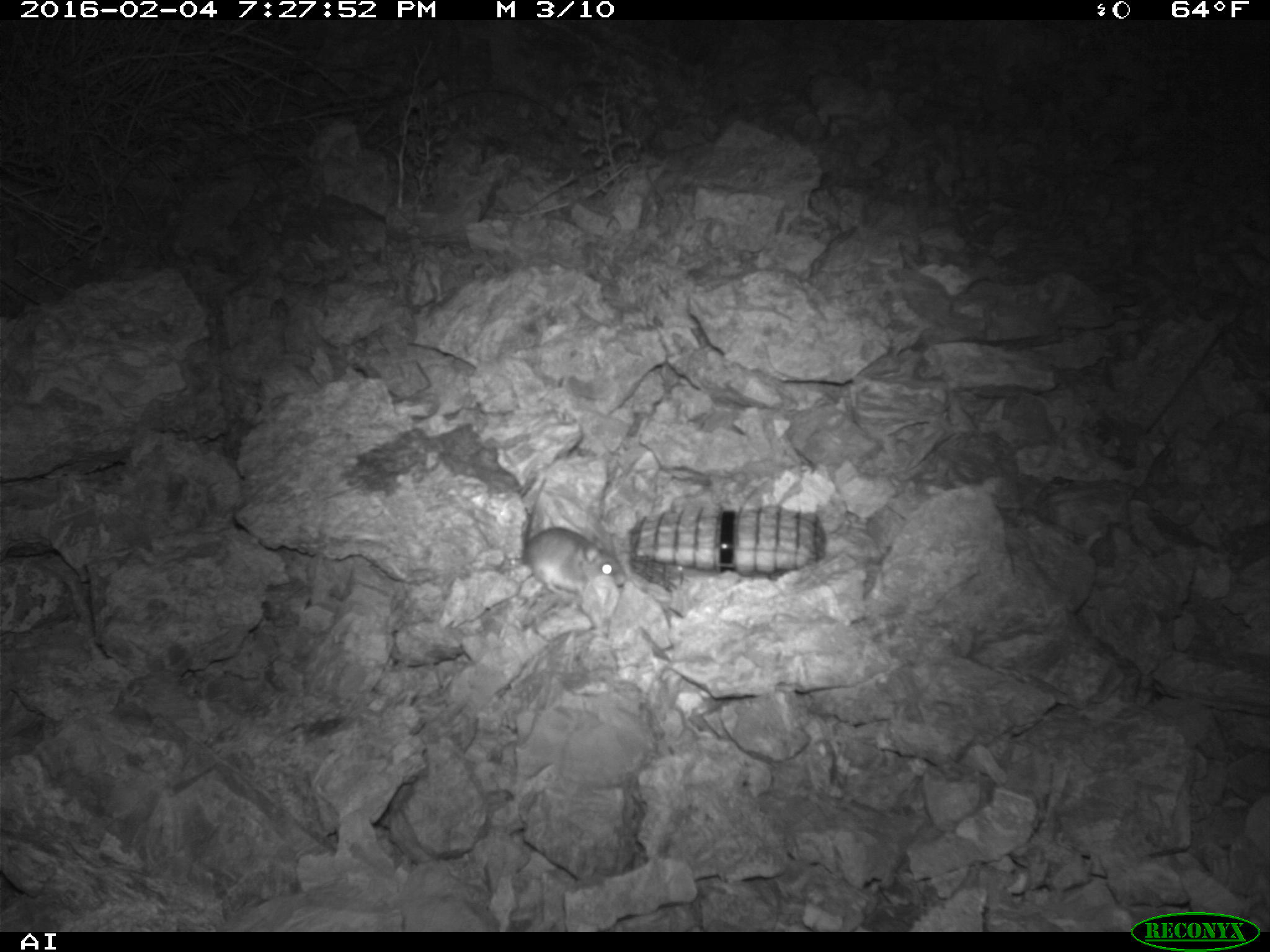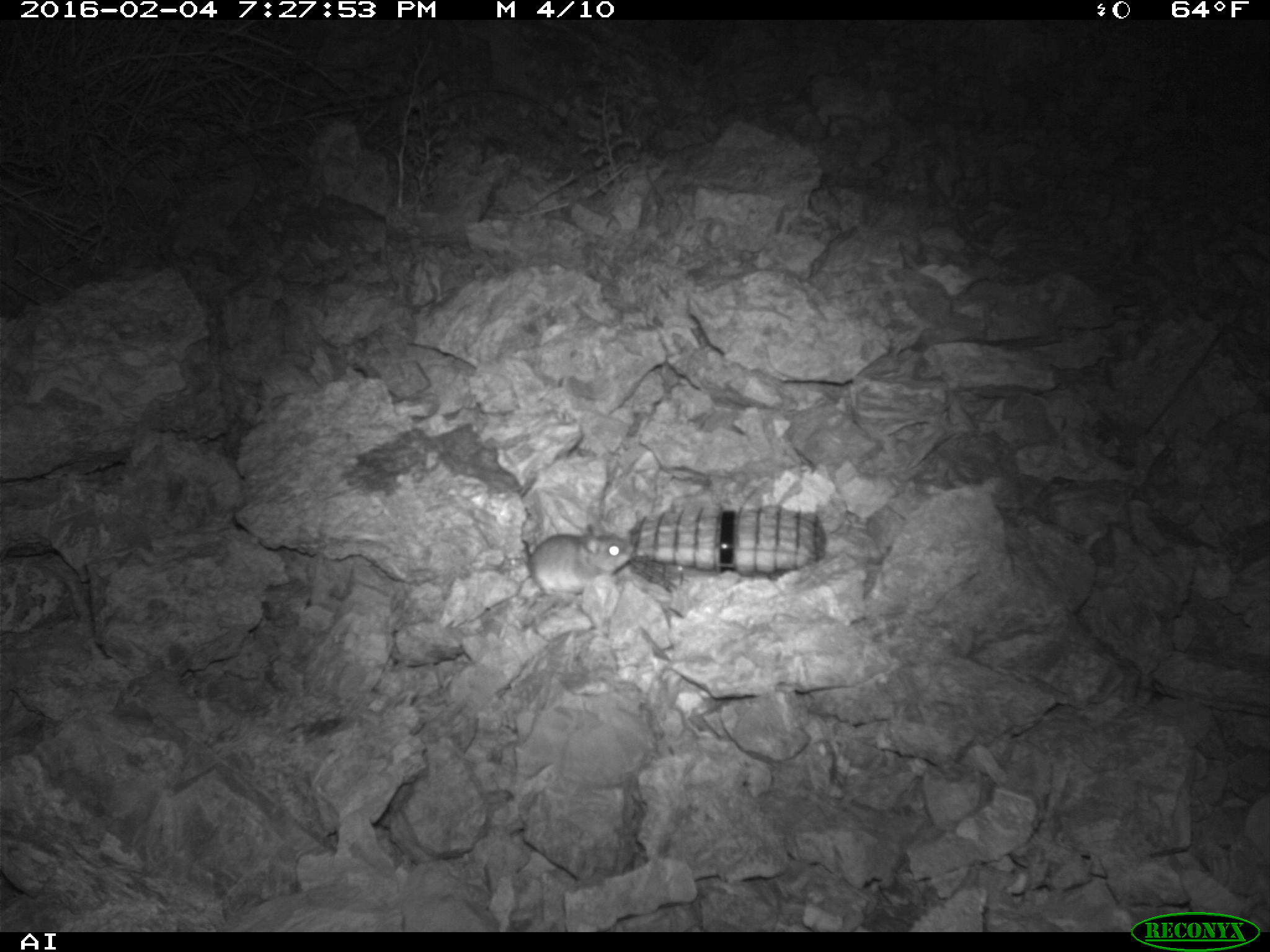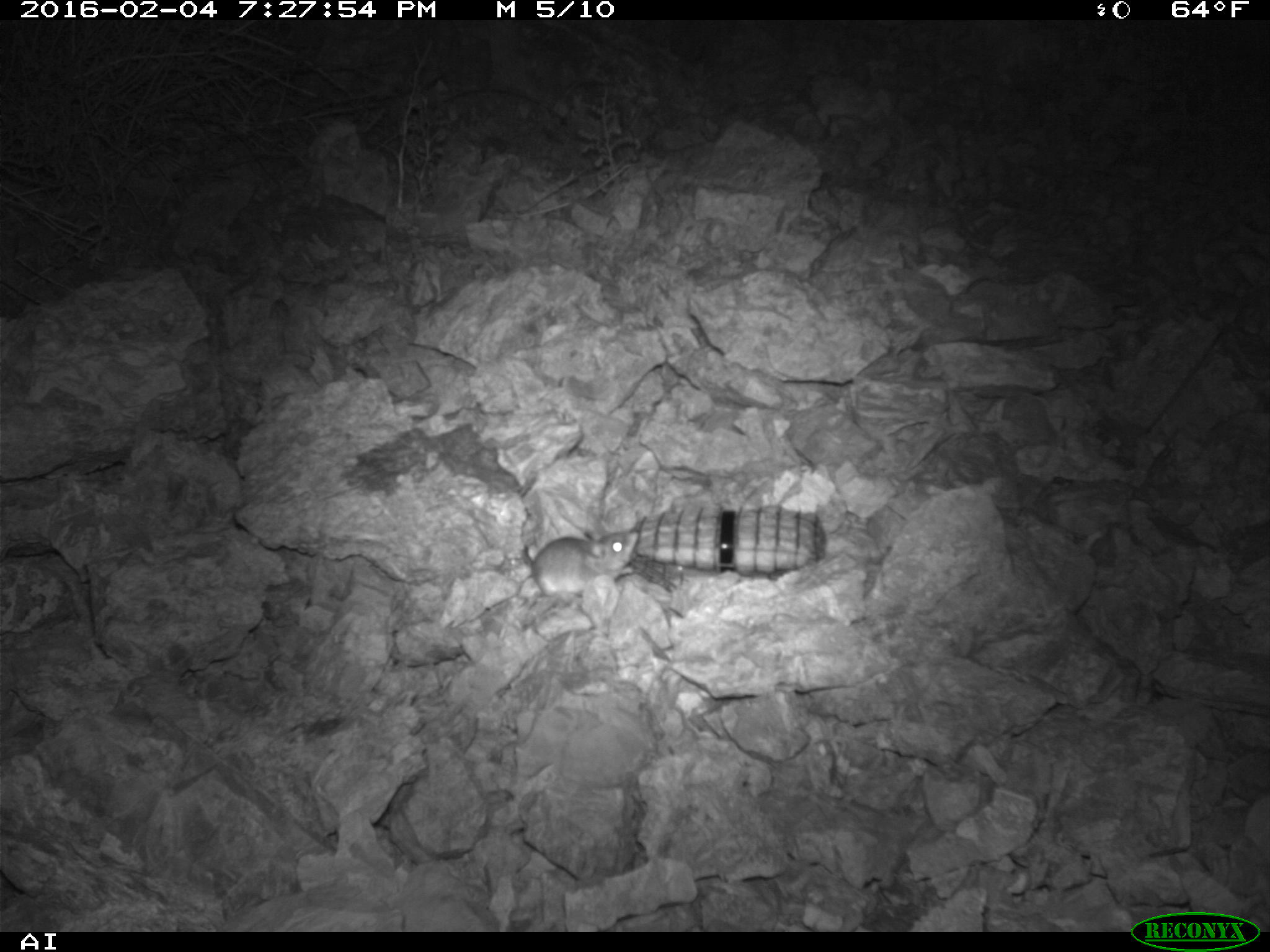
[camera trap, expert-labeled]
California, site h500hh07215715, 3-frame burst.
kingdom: Animalia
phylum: Chordata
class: Mammalia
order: Rodentia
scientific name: Rodentia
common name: rodent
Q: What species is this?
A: Rodent (Rodentia).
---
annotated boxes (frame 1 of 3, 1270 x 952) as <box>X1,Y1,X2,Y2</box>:
rodent: <box>522,477,628,602</box>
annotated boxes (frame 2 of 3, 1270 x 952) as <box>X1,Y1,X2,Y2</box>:
rodent: <box>525,522,634,604</box>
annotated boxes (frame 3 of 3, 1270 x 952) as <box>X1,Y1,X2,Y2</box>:
rodent: <box>521,522,639,597</box>